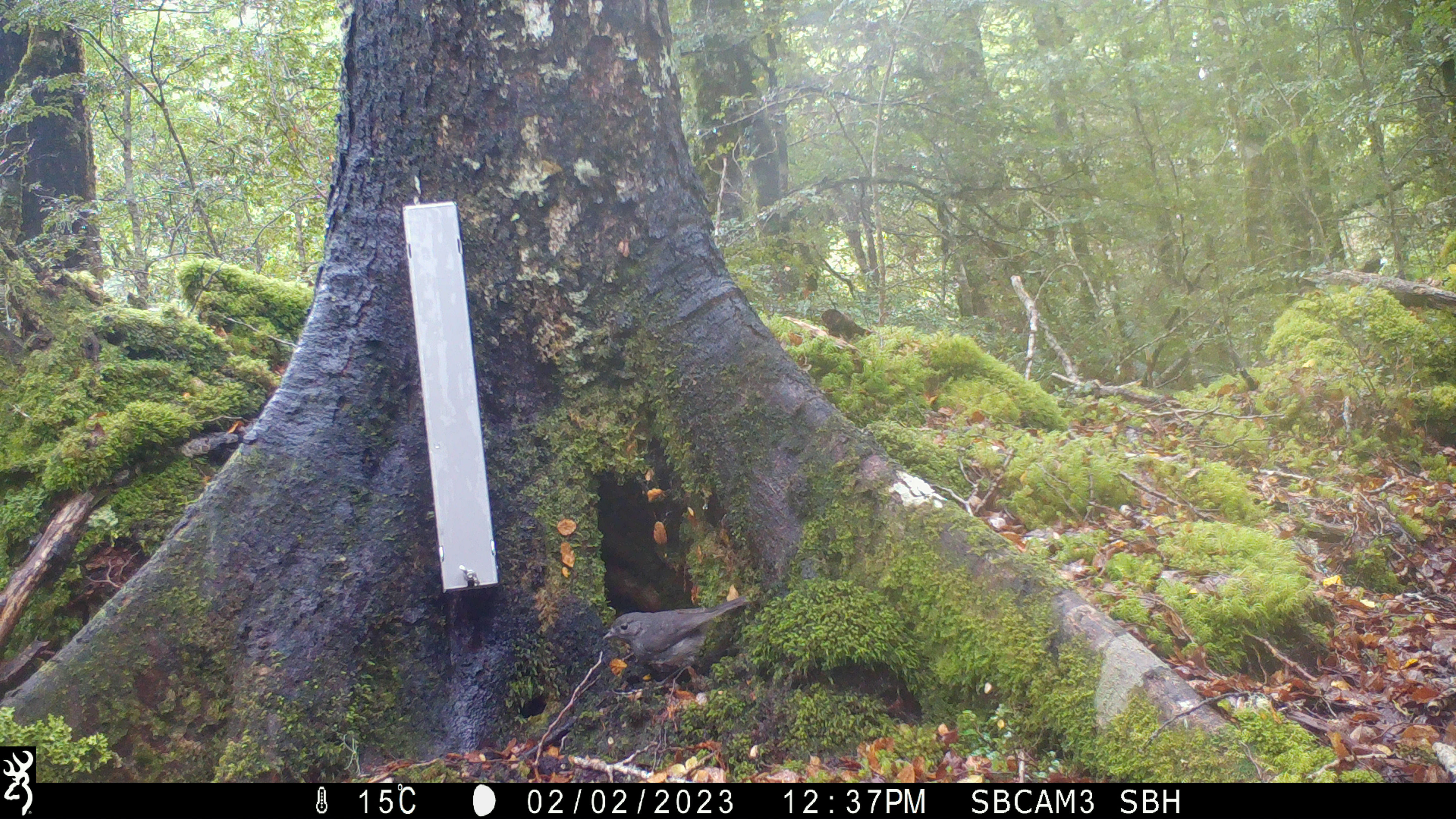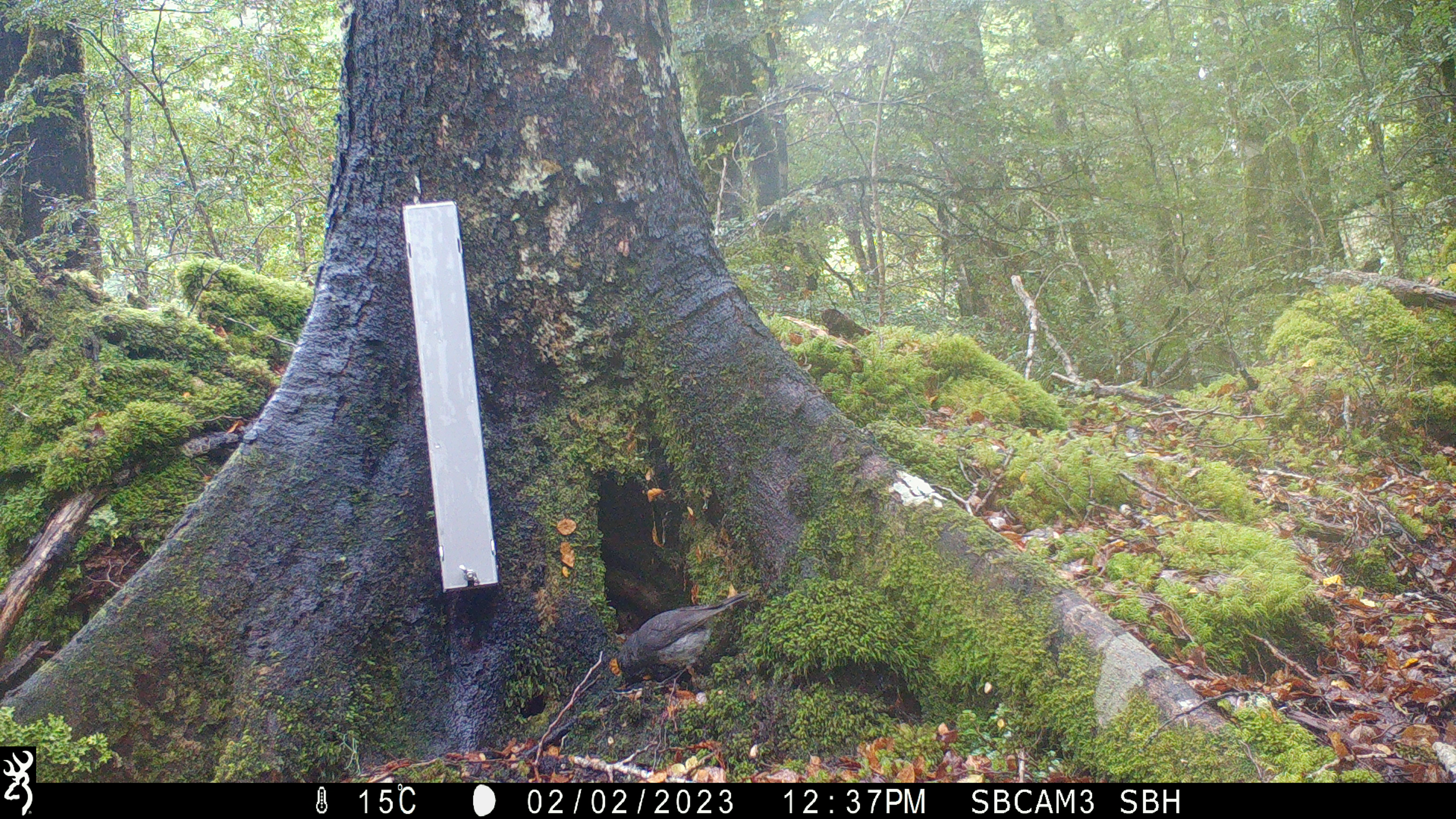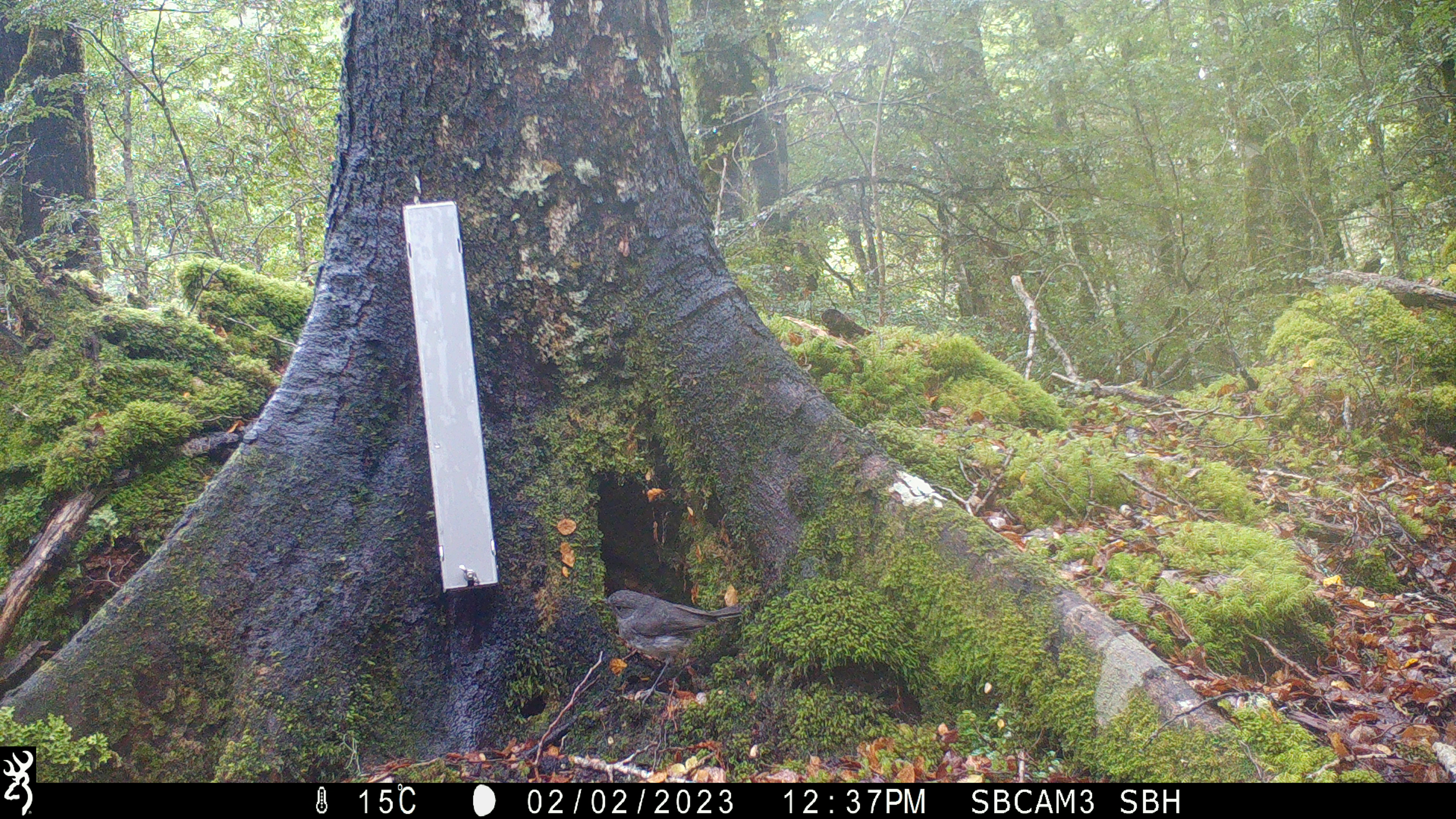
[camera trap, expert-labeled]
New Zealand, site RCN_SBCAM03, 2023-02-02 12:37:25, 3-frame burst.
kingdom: Animalia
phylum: Chordata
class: Aves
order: Passeriformes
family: Petroicidae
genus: Petroica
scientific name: Petroica australis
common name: new zealand robin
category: robin